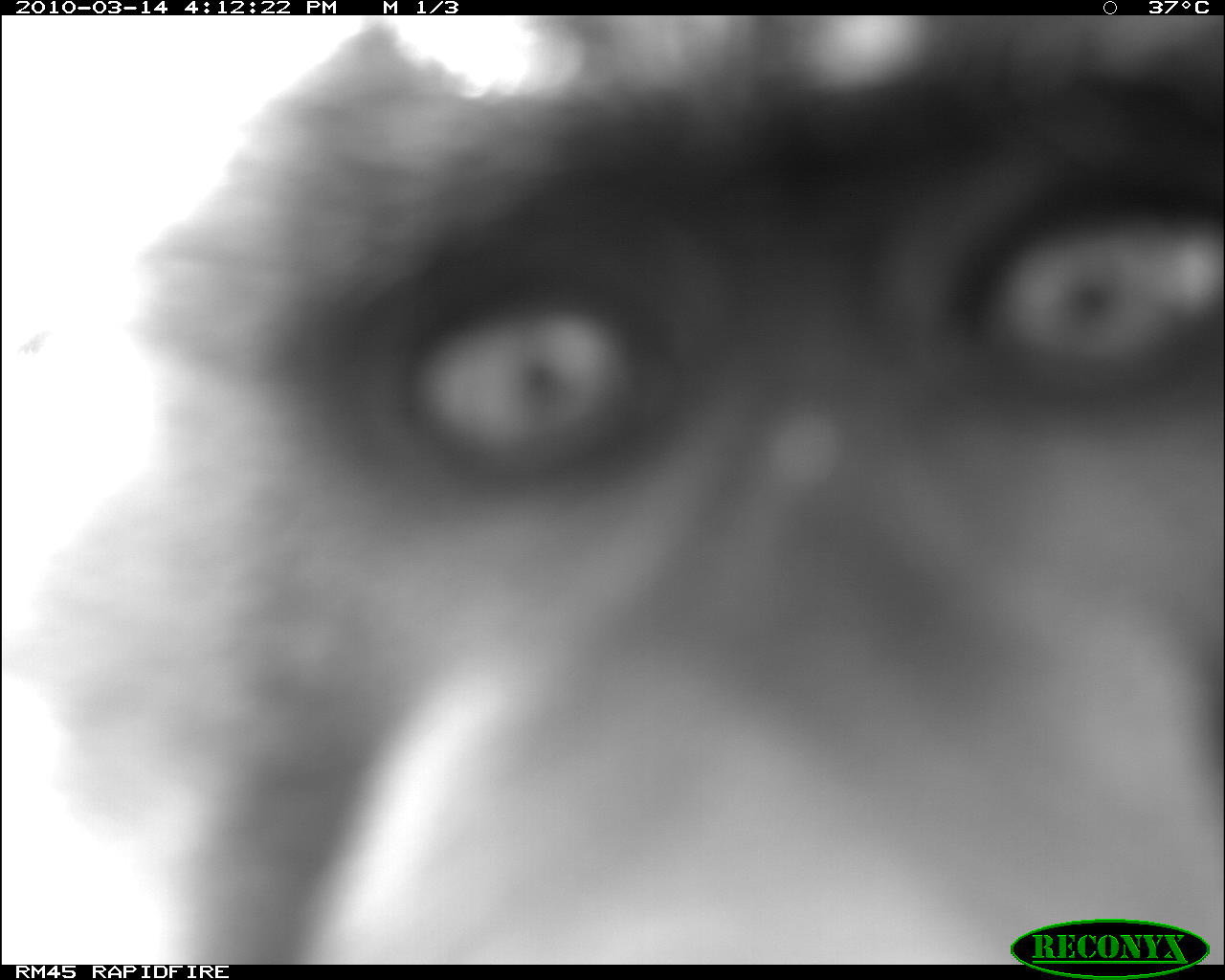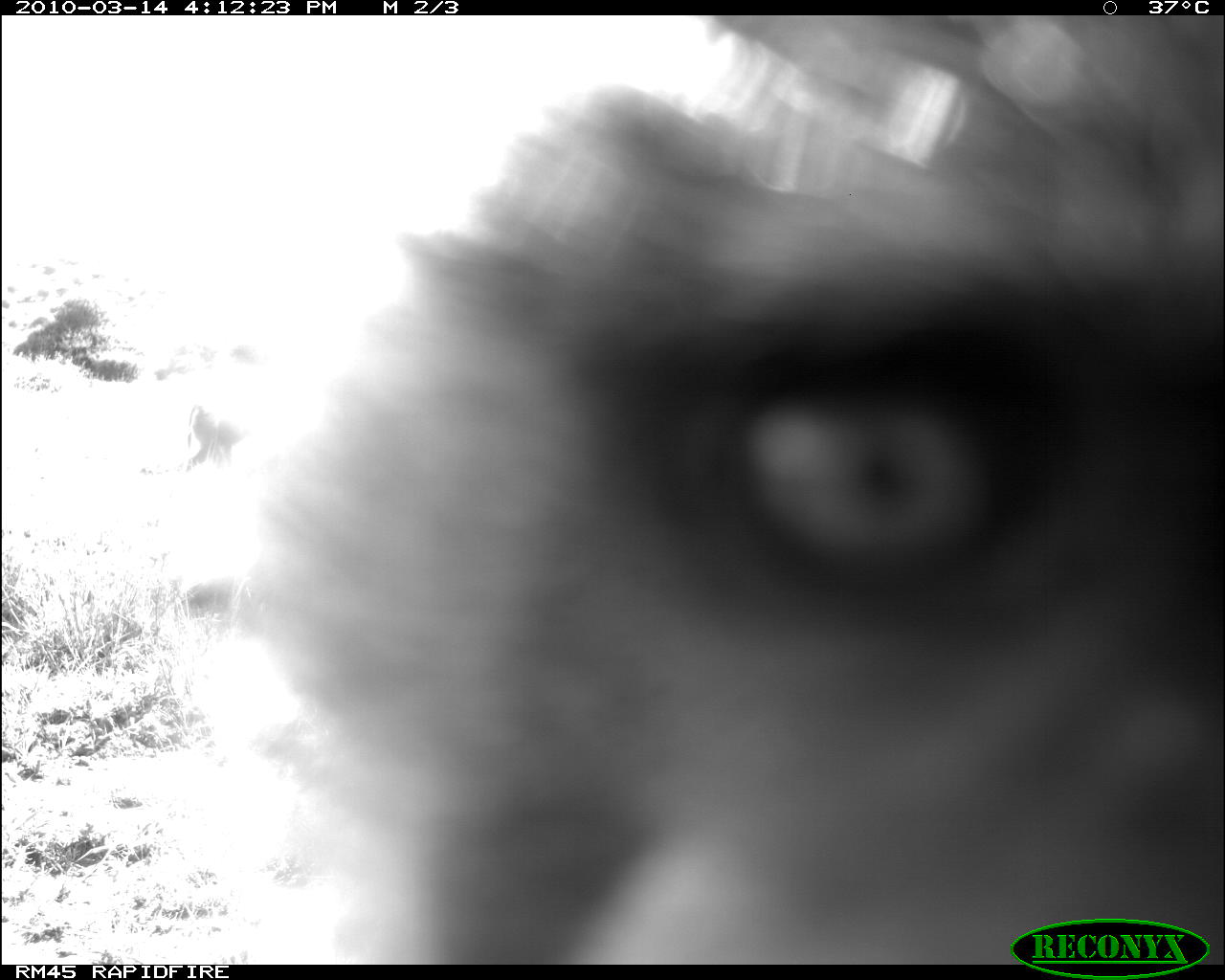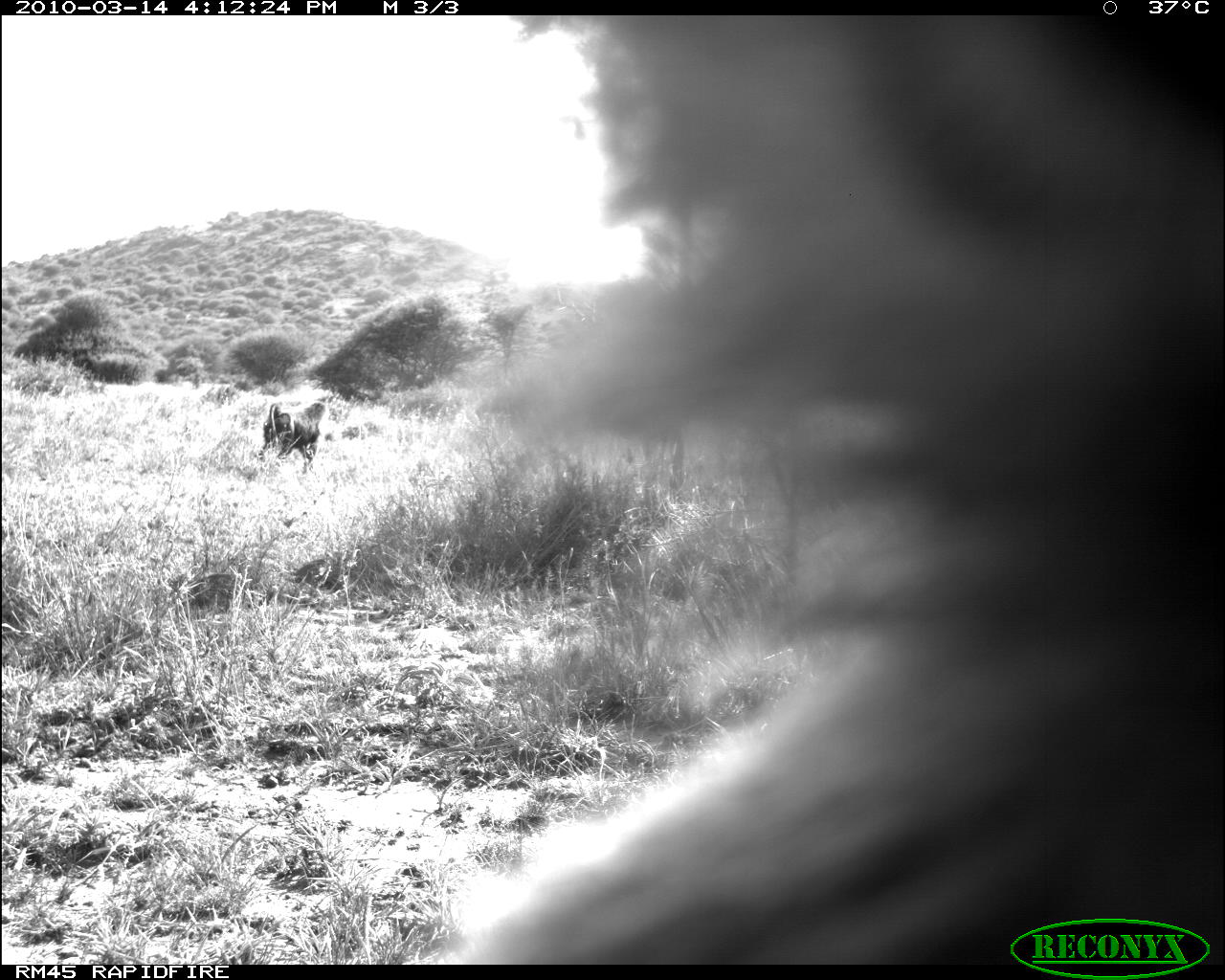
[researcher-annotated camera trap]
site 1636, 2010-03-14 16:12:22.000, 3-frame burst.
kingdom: Animalia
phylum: Chordata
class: Mammalia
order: Primates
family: Cercopithecidae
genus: Papio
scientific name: Papio anubis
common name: olive baboon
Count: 1.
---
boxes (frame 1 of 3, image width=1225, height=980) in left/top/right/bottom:
papio anubis: 0/9/1225/960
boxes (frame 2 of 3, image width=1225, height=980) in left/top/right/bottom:
papio anubis: 225/11/1225/959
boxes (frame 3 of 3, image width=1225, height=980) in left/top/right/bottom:
papio anubis: 256/400/326/476